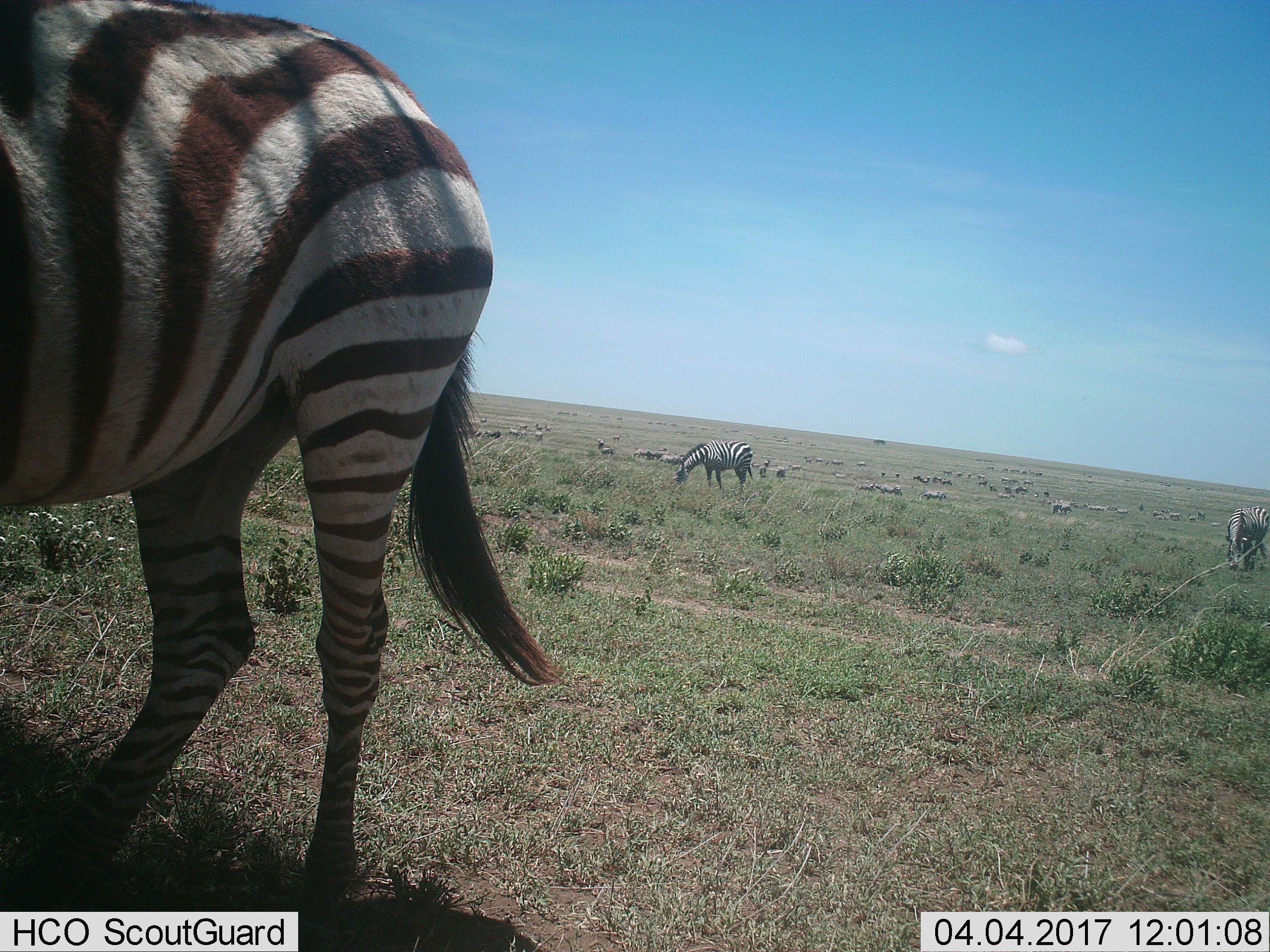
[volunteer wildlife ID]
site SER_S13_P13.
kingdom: Animalia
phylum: Chordata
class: Mammalia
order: Perissodactyla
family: Equidae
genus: Equus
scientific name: Equus quagga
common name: plains zebra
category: zebraplains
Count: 51+.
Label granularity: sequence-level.